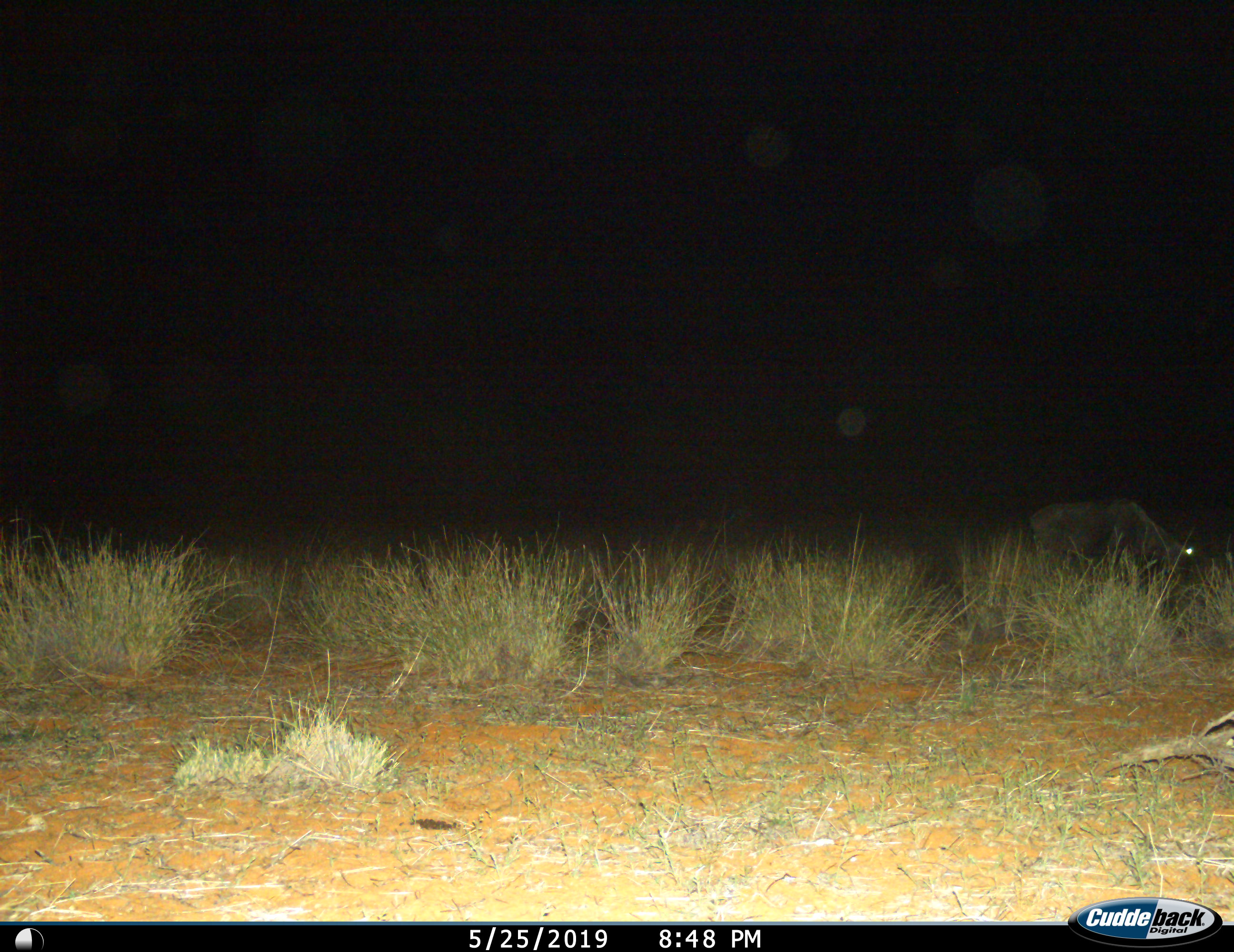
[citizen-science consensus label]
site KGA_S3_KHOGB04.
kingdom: Animalia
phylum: Chordata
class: Mammalia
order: Artiodactyla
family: Bovidae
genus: Connochaetes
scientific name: Connochaetes taurinus taurinus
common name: blue wildebeest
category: wildebeestblue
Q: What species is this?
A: Wildebeestblue (blue wildebeest) (Connochaetes taurinus taurinus).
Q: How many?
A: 1.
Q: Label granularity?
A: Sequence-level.